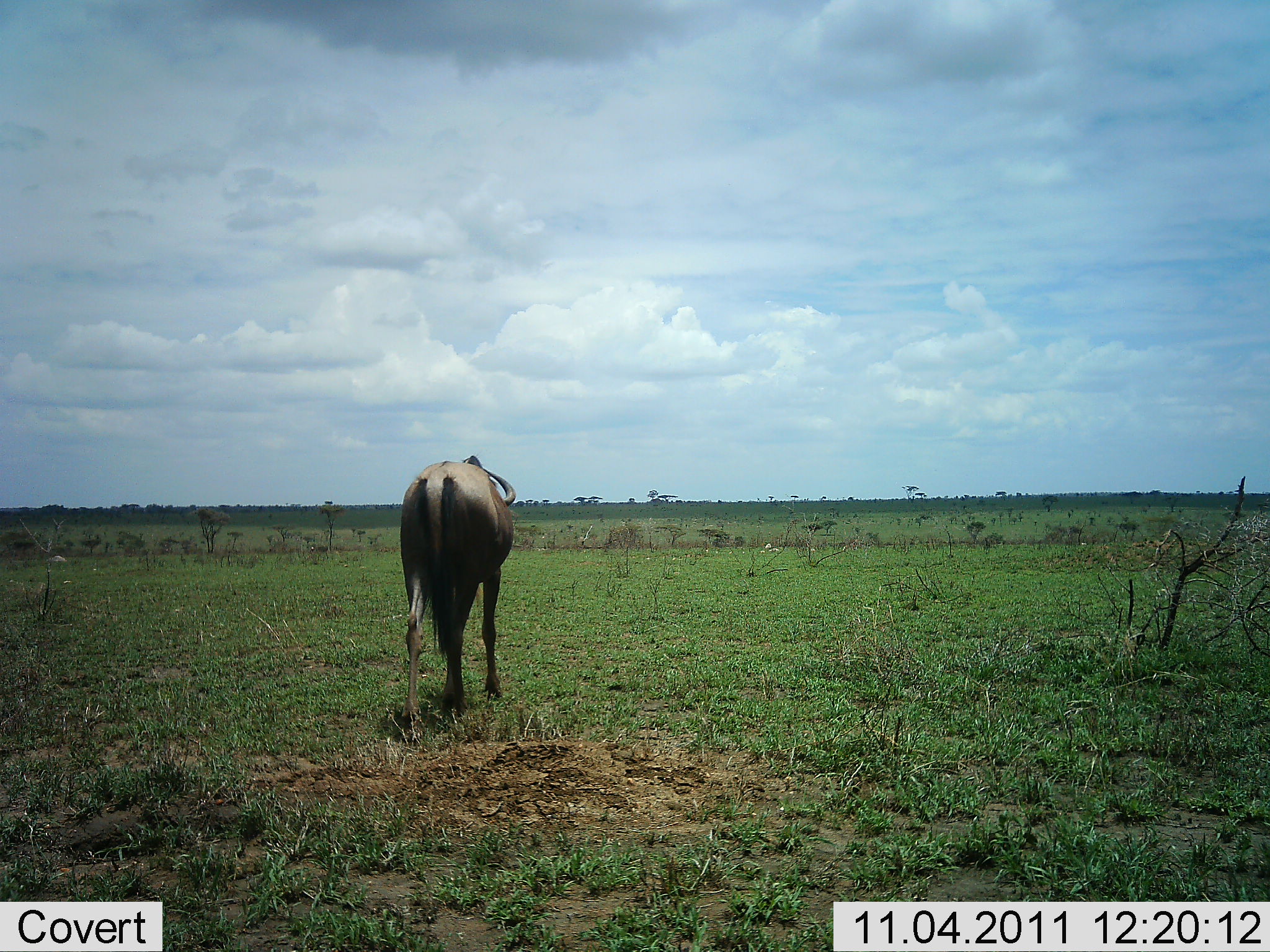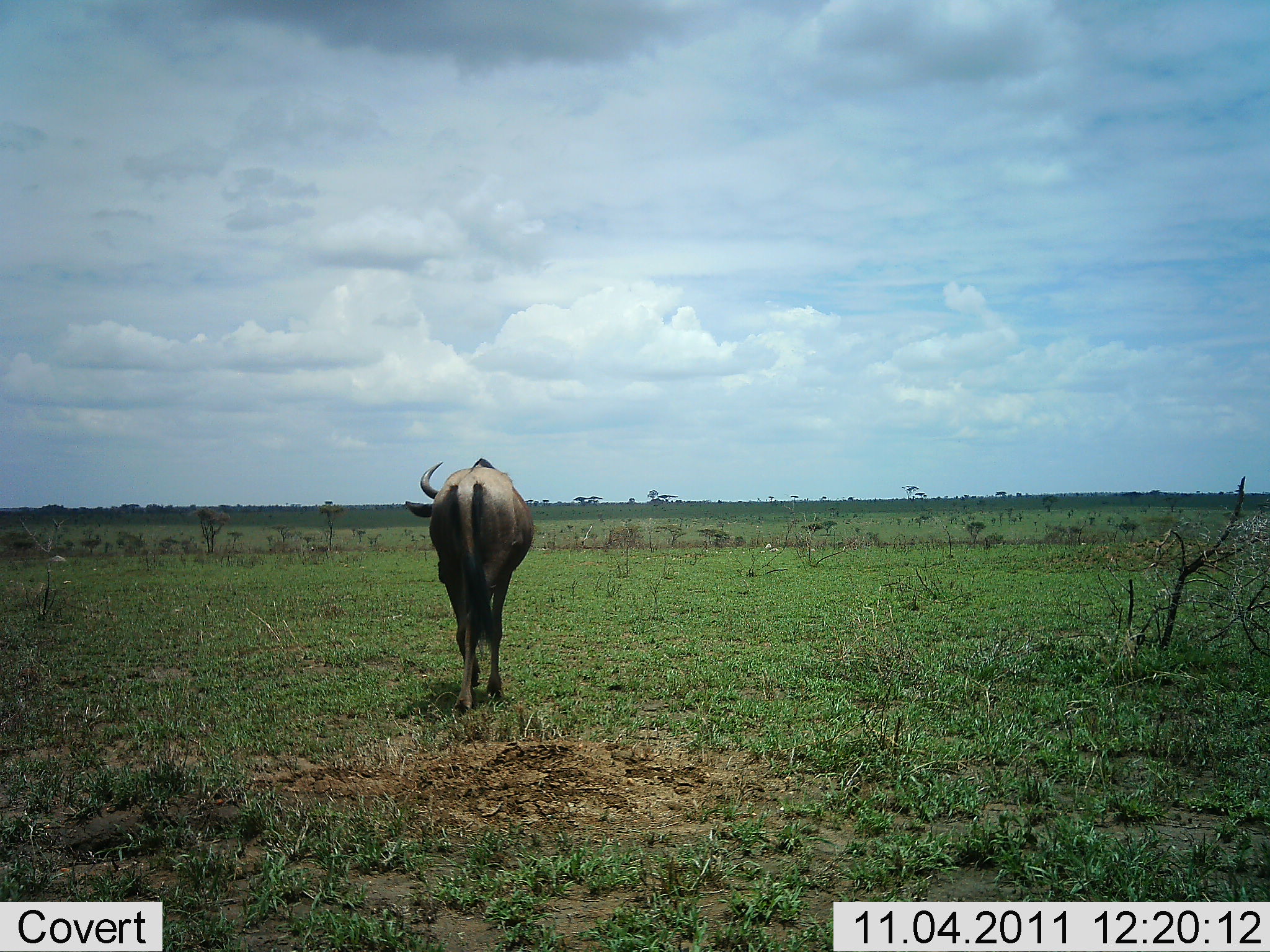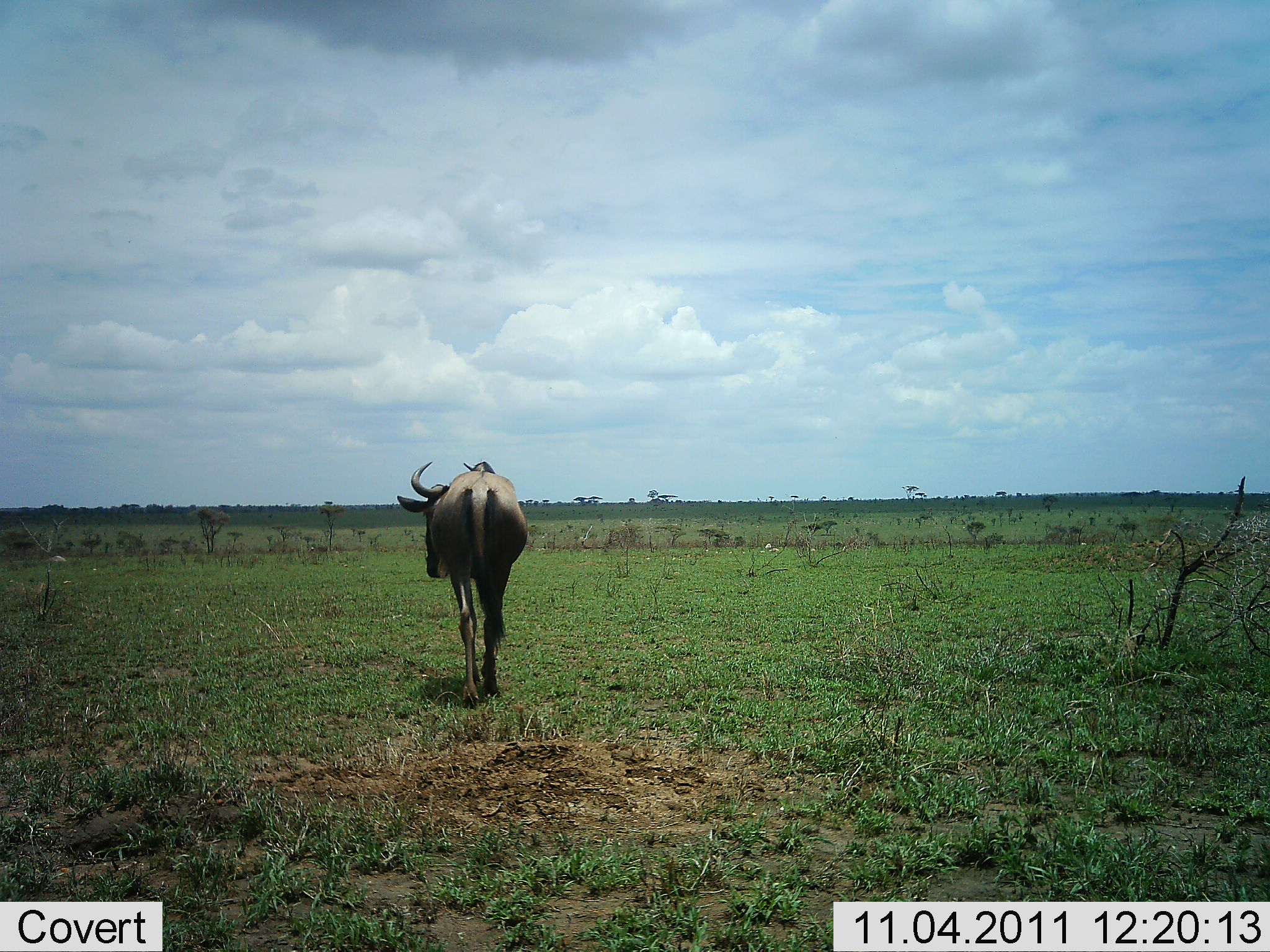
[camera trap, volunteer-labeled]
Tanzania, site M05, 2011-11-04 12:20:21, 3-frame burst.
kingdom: Animalia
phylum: Chordata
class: Mammalia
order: Artiodactyla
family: Bovidae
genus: Connochaetes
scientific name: Connochaetes taurinus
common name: blue wildebeest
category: wildebeest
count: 1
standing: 10%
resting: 0%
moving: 90%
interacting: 0%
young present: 0%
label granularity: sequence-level